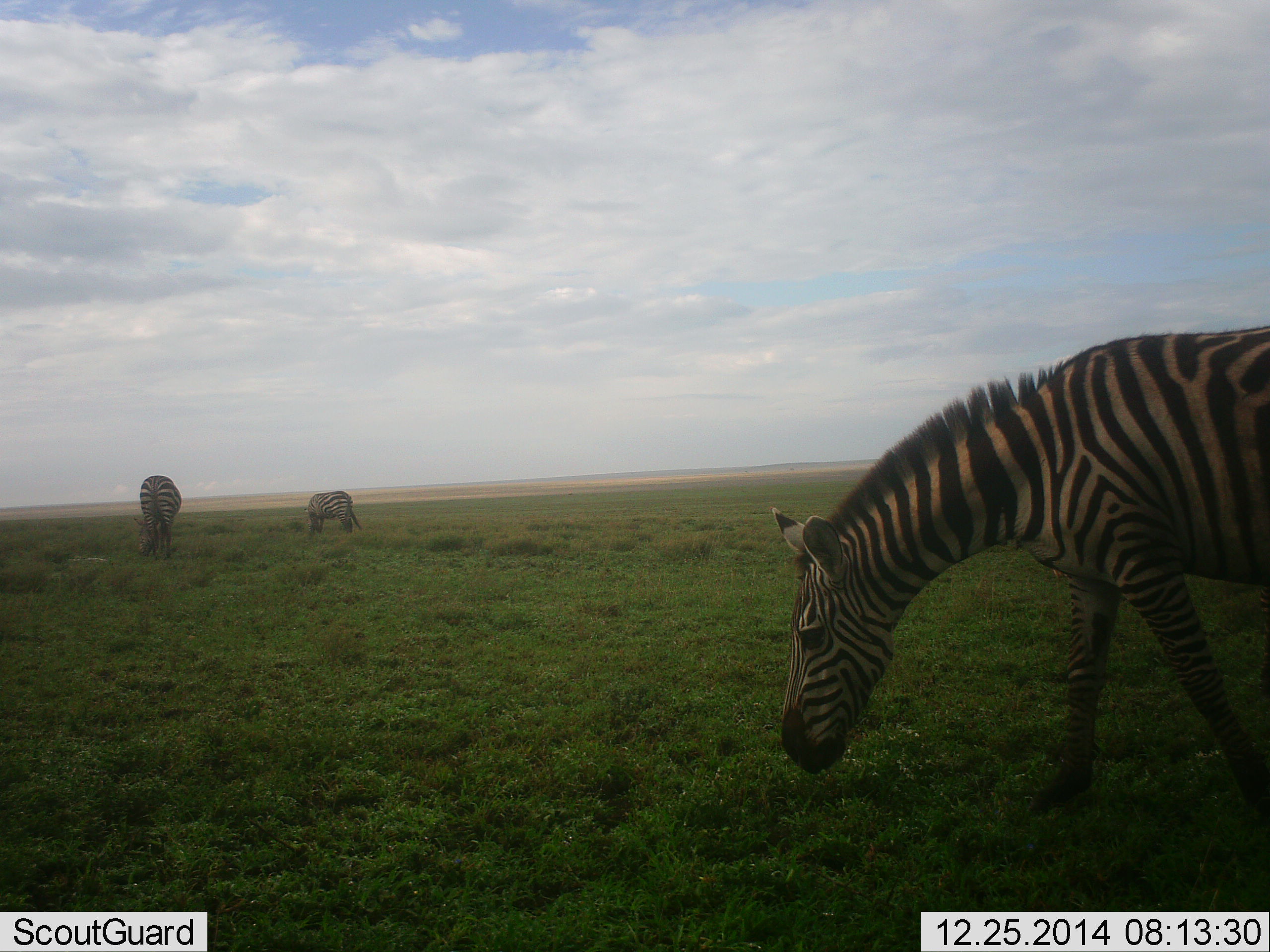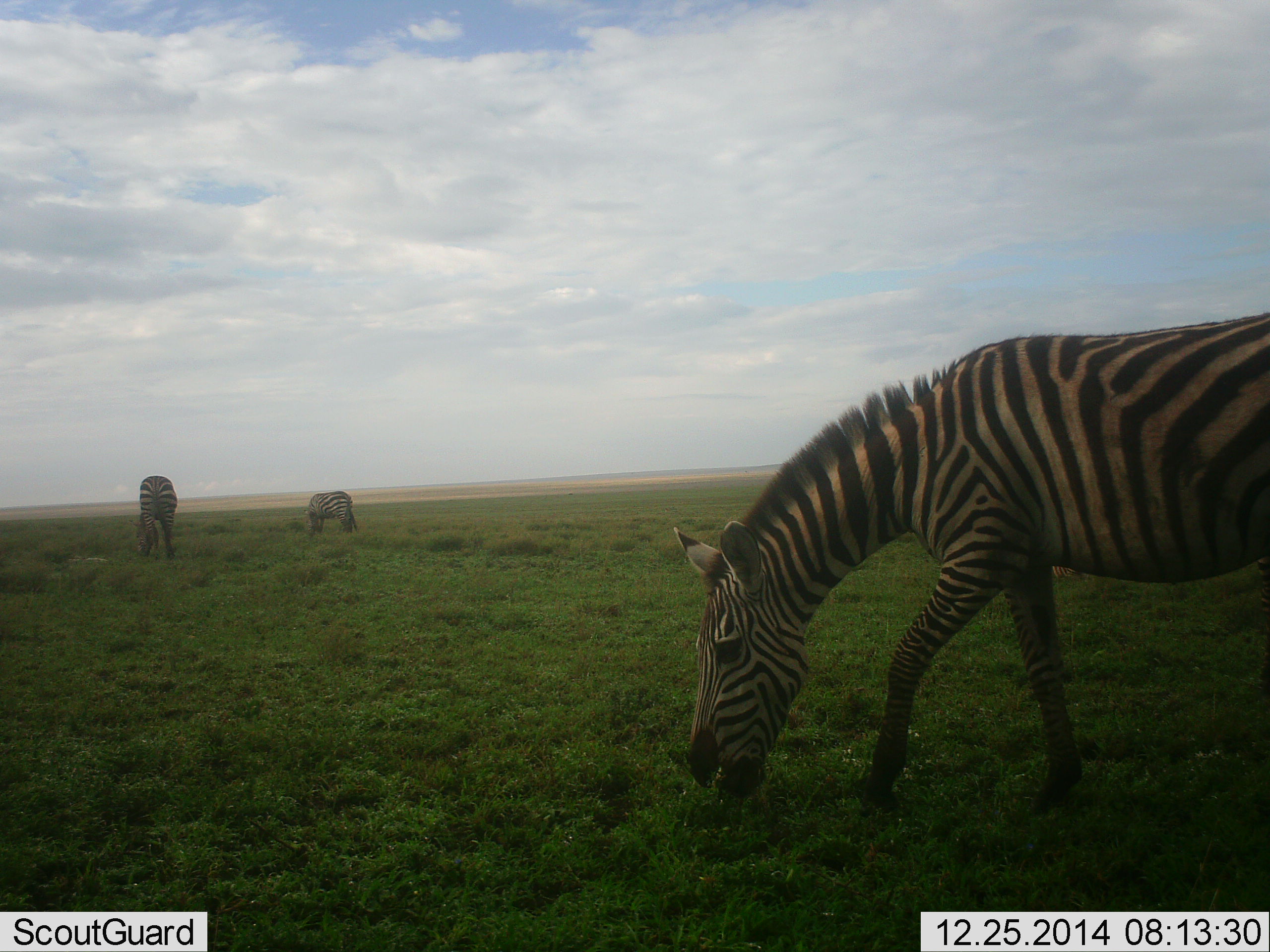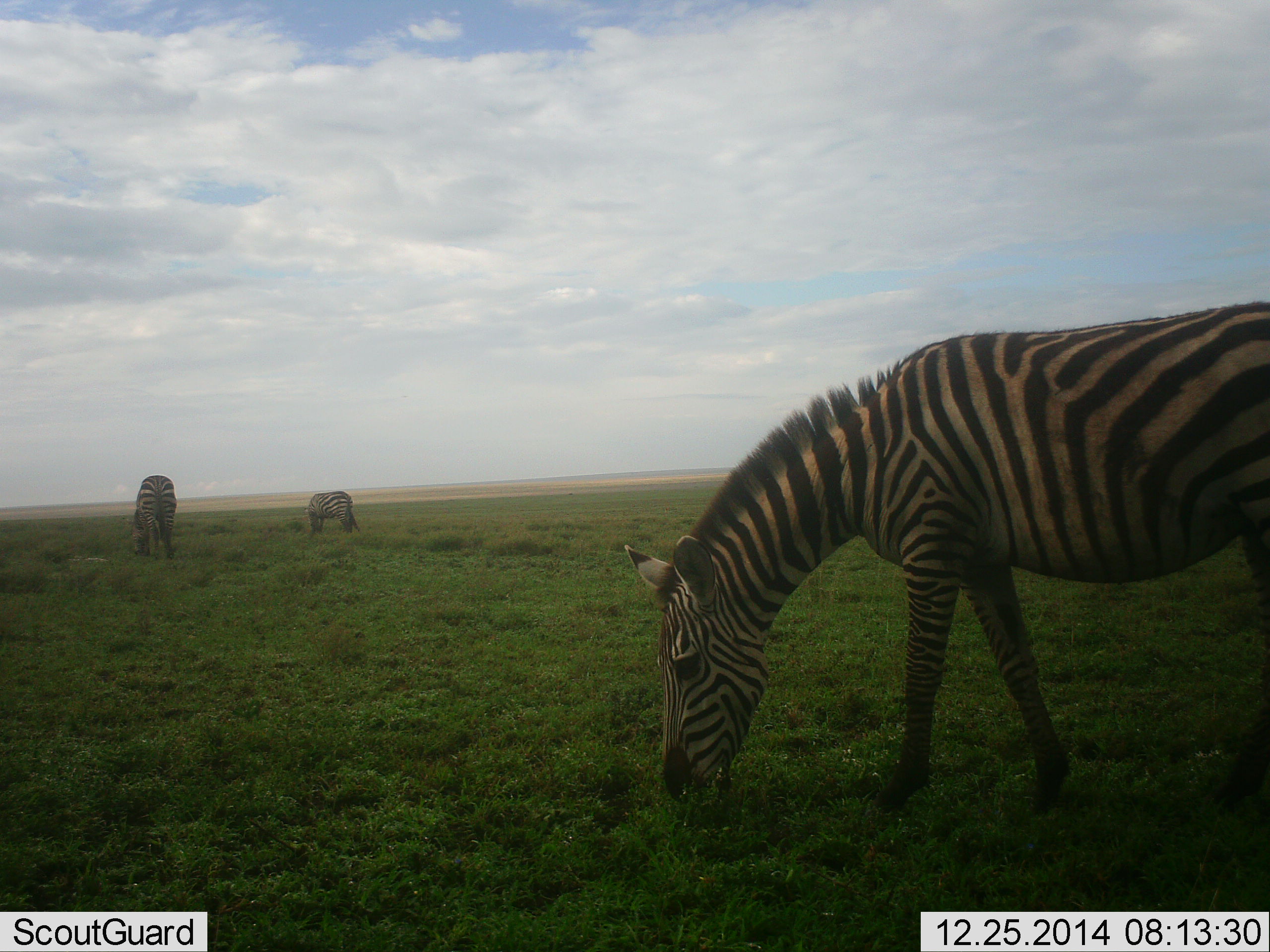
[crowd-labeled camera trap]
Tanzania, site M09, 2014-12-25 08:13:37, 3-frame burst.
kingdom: Animalia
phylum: Chordata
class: Mammalia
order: Perissodactyla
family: Equidae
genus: Equus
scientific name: Equus quagga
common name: plains zebra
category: zebra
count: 3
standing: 10%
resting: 0%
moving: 10%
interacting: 0%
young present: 0%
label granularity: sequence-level